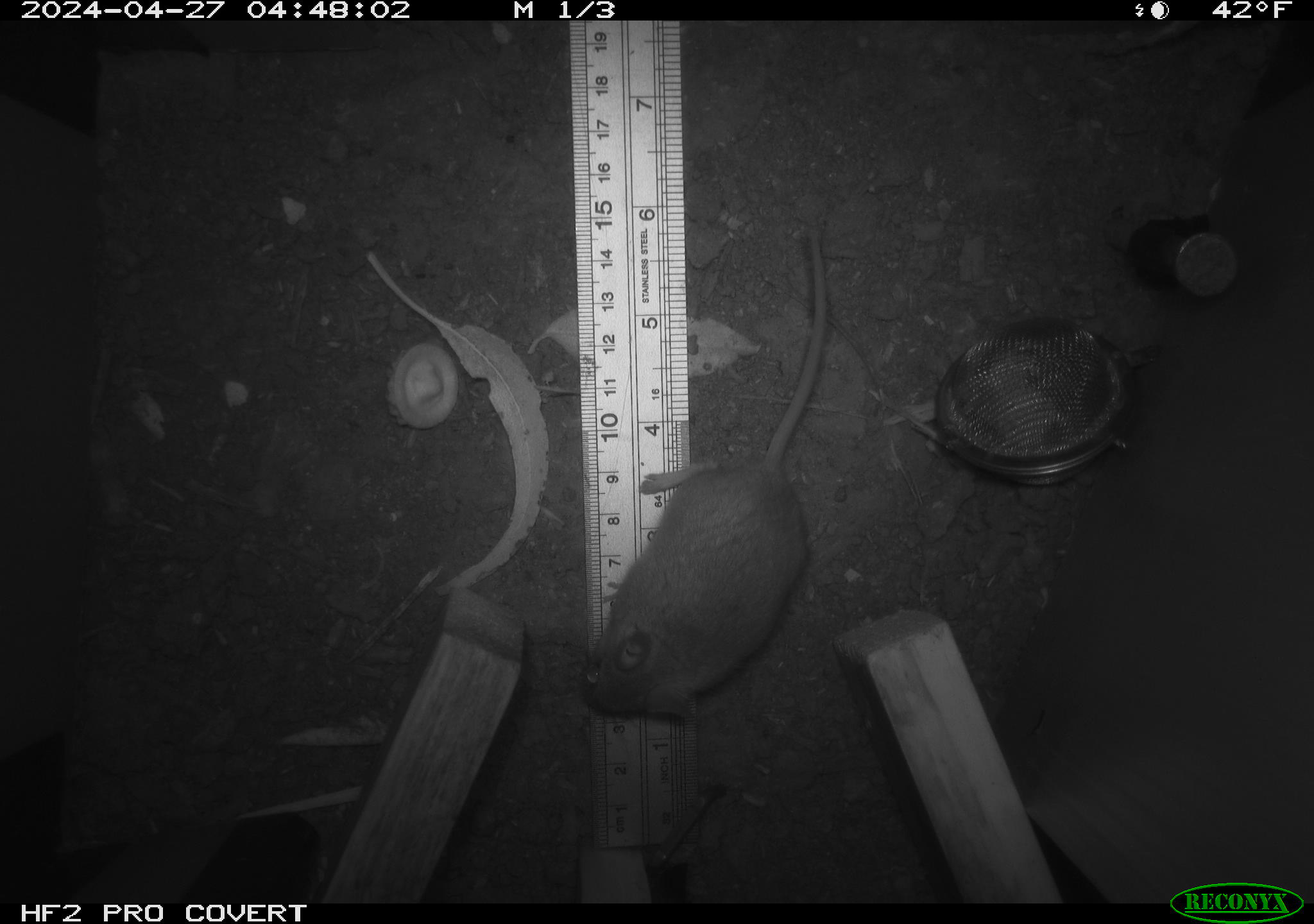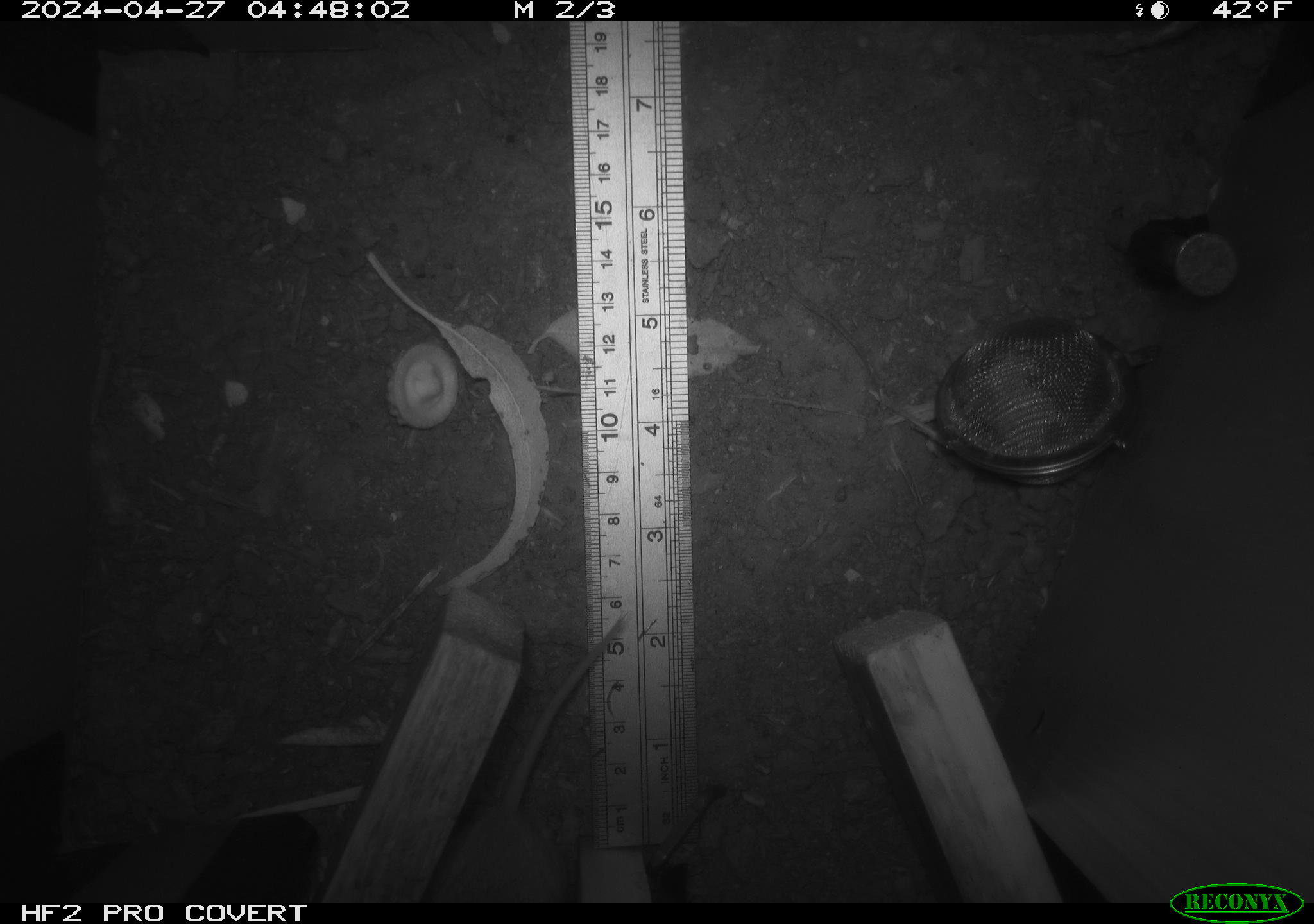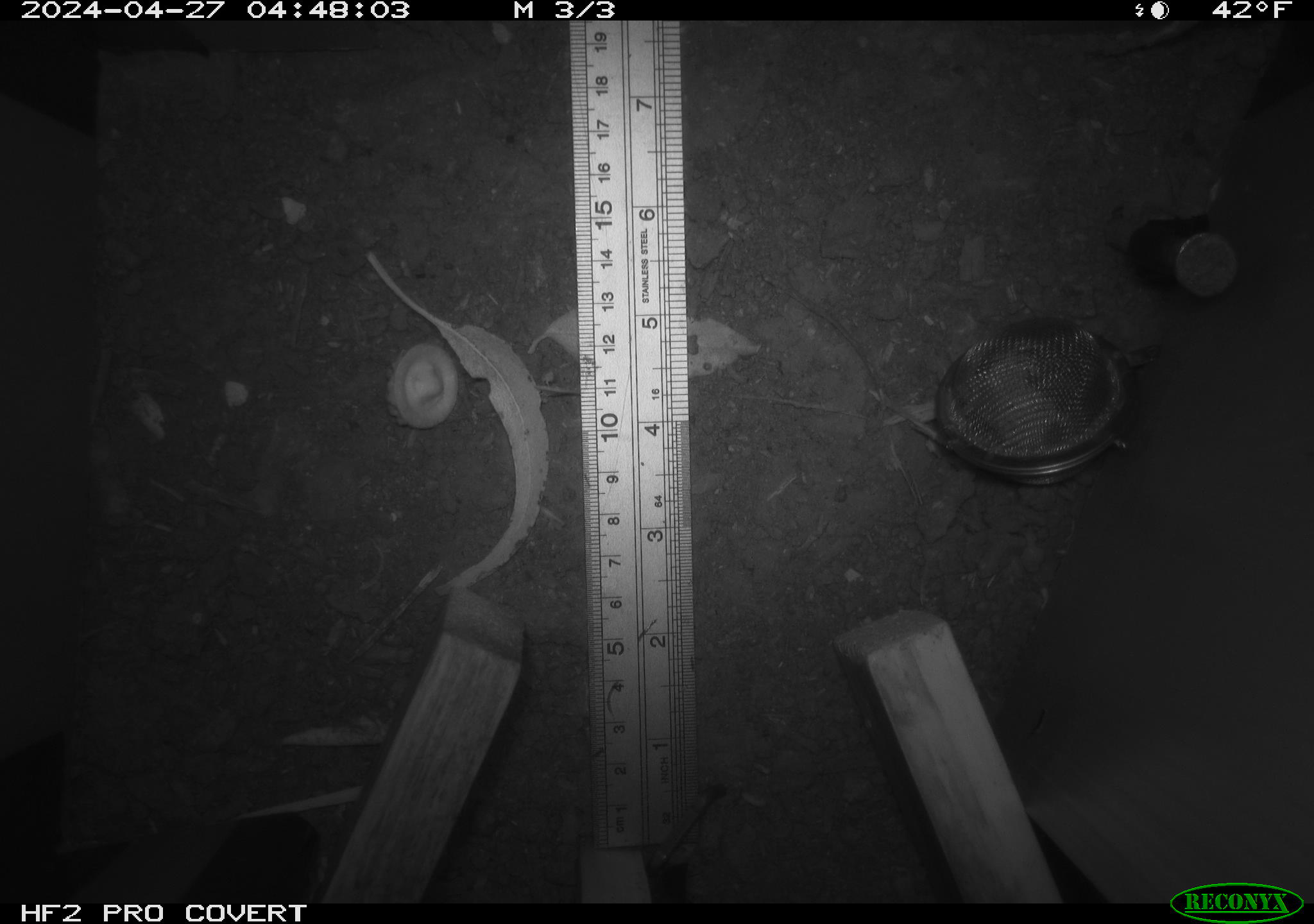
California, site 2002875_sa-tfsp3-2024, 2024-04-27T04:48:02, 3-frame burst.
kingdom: Animalia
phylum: Chordata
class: Mammalia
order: Rodentia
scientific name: Rodentia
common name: mouse species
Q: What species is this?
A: Mouse species (Rodentia).